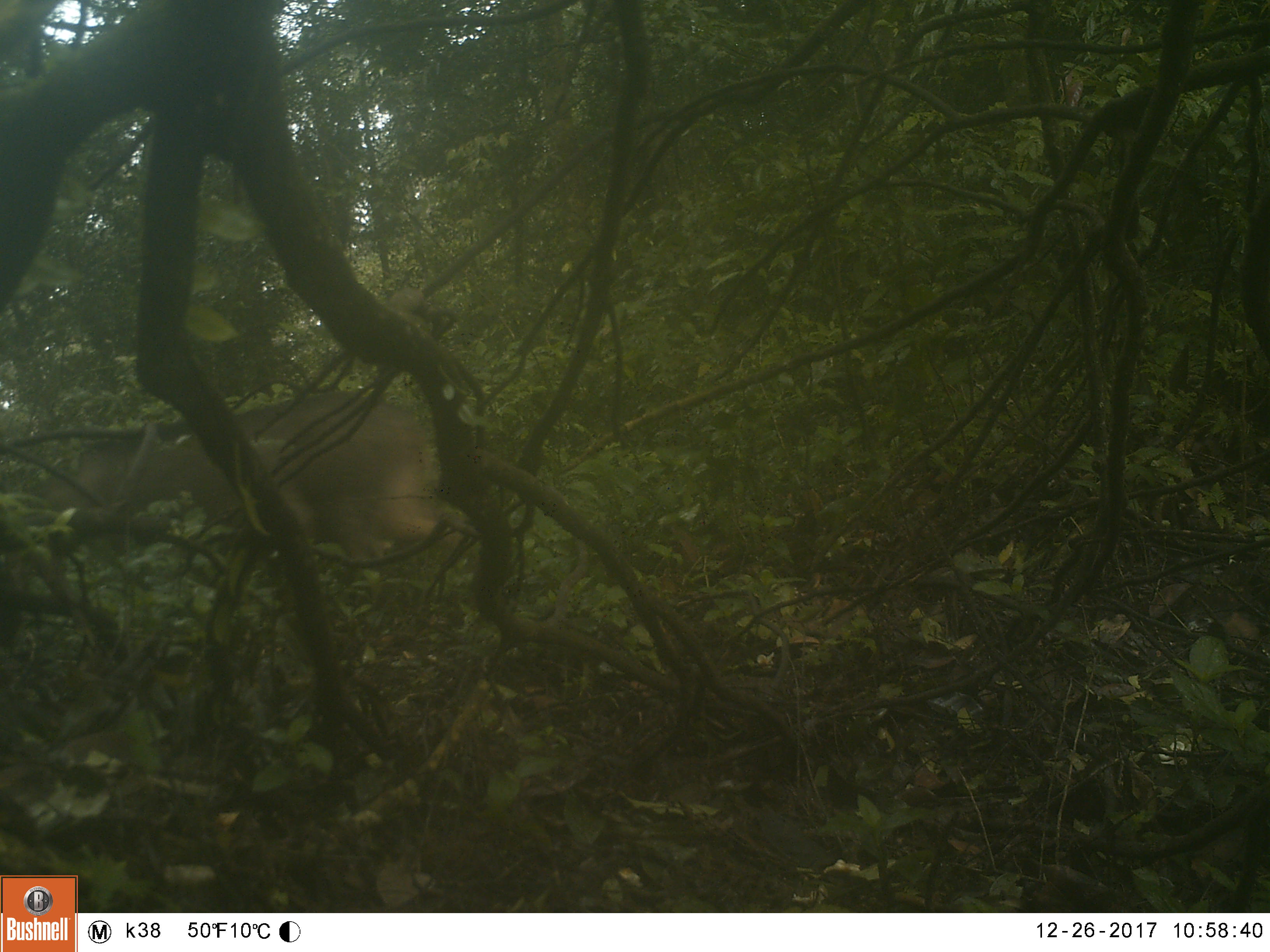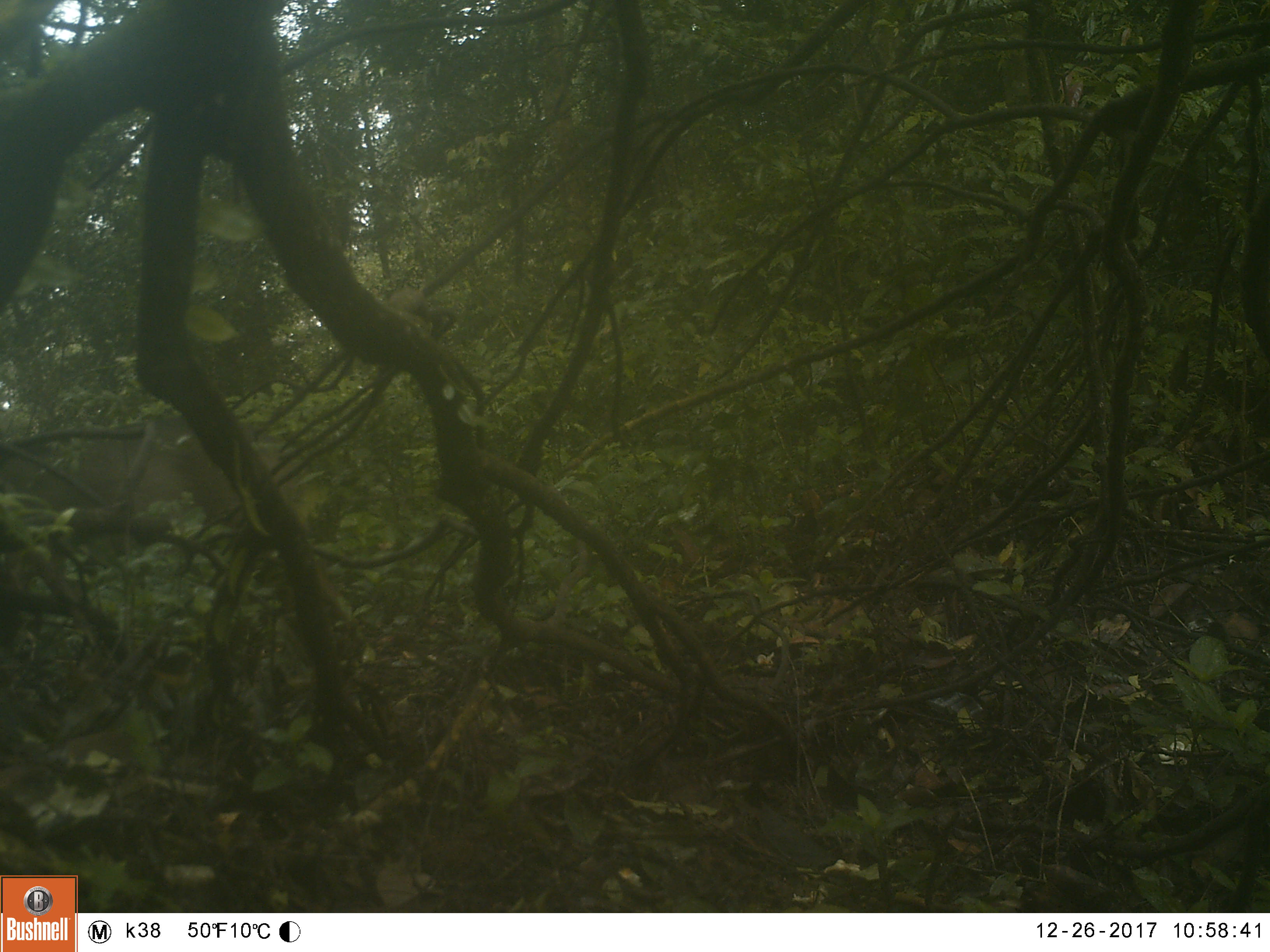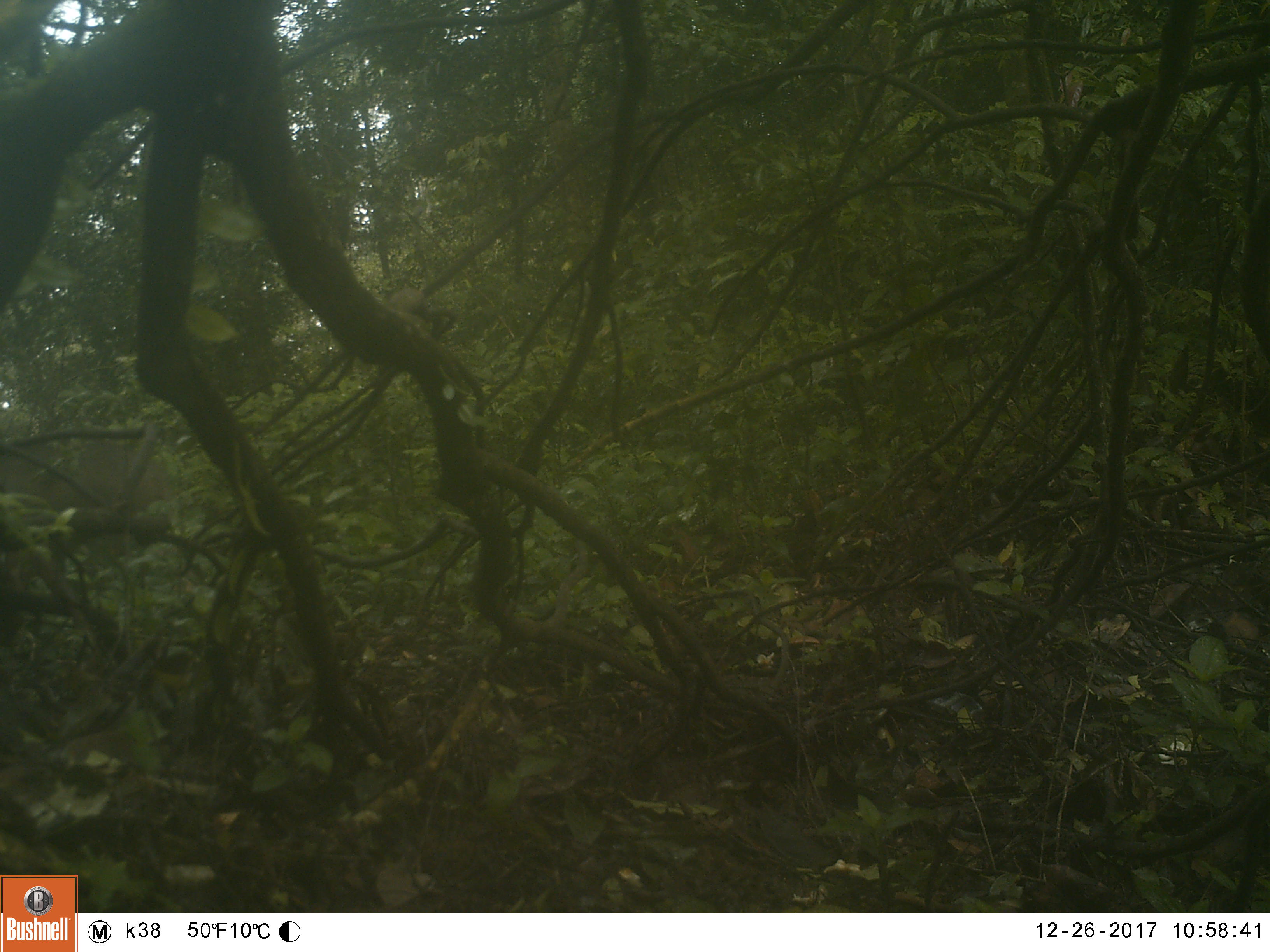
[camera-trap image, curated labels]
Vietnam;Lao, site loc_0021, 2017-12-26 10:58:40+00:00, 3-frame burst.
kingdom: Animalia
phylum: Chordata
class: Mammalia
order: Artiodactyla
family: Suidae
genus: Sus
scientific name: Sus scrofa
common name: eurasian wild pig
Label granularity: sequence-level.